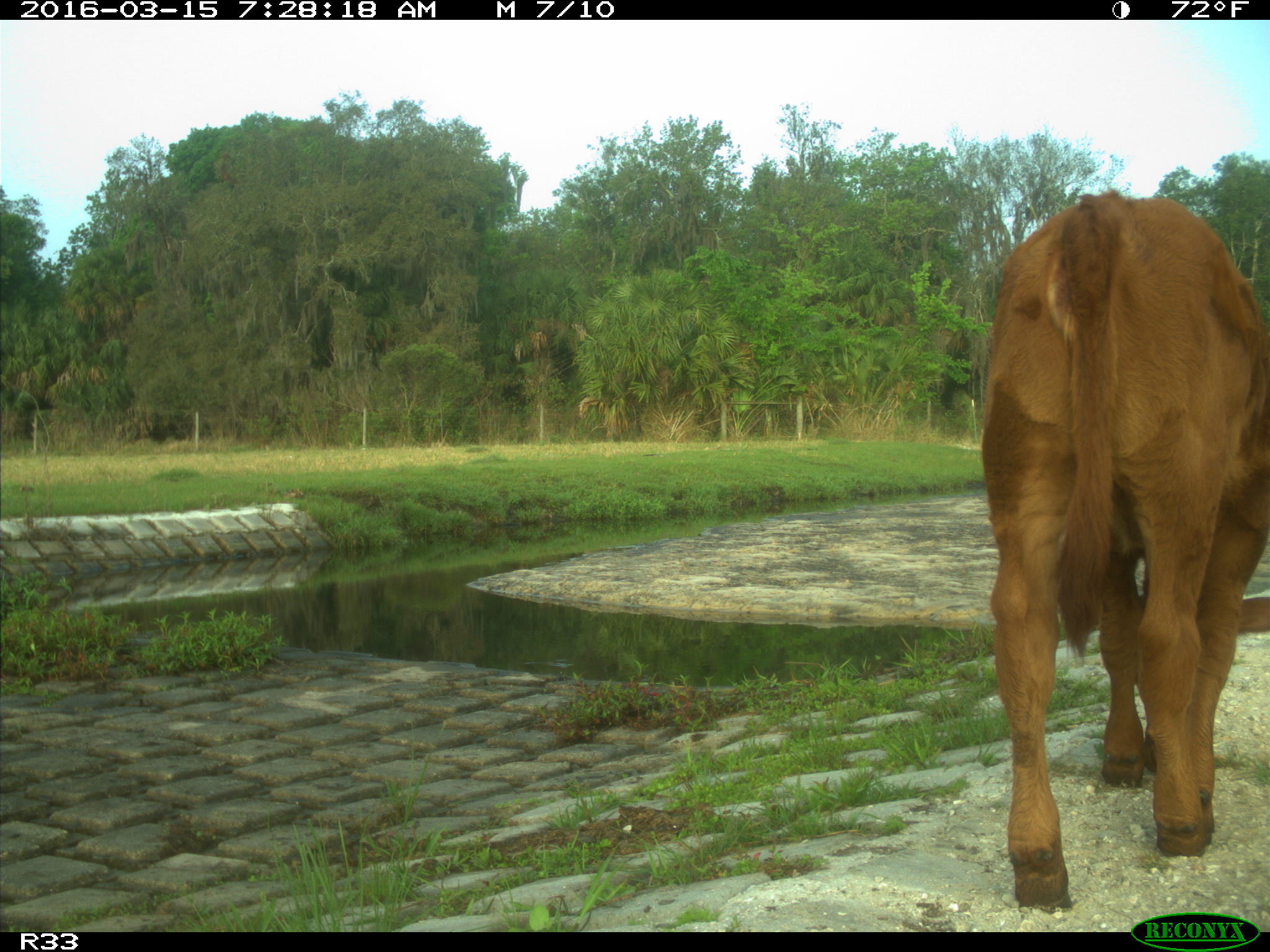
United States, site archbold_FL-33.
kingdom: Animalia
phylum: Chordata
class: Mammalia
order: Artiodactyla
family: Bovidae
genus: Bos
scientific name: Bos taurus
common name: domestic cow